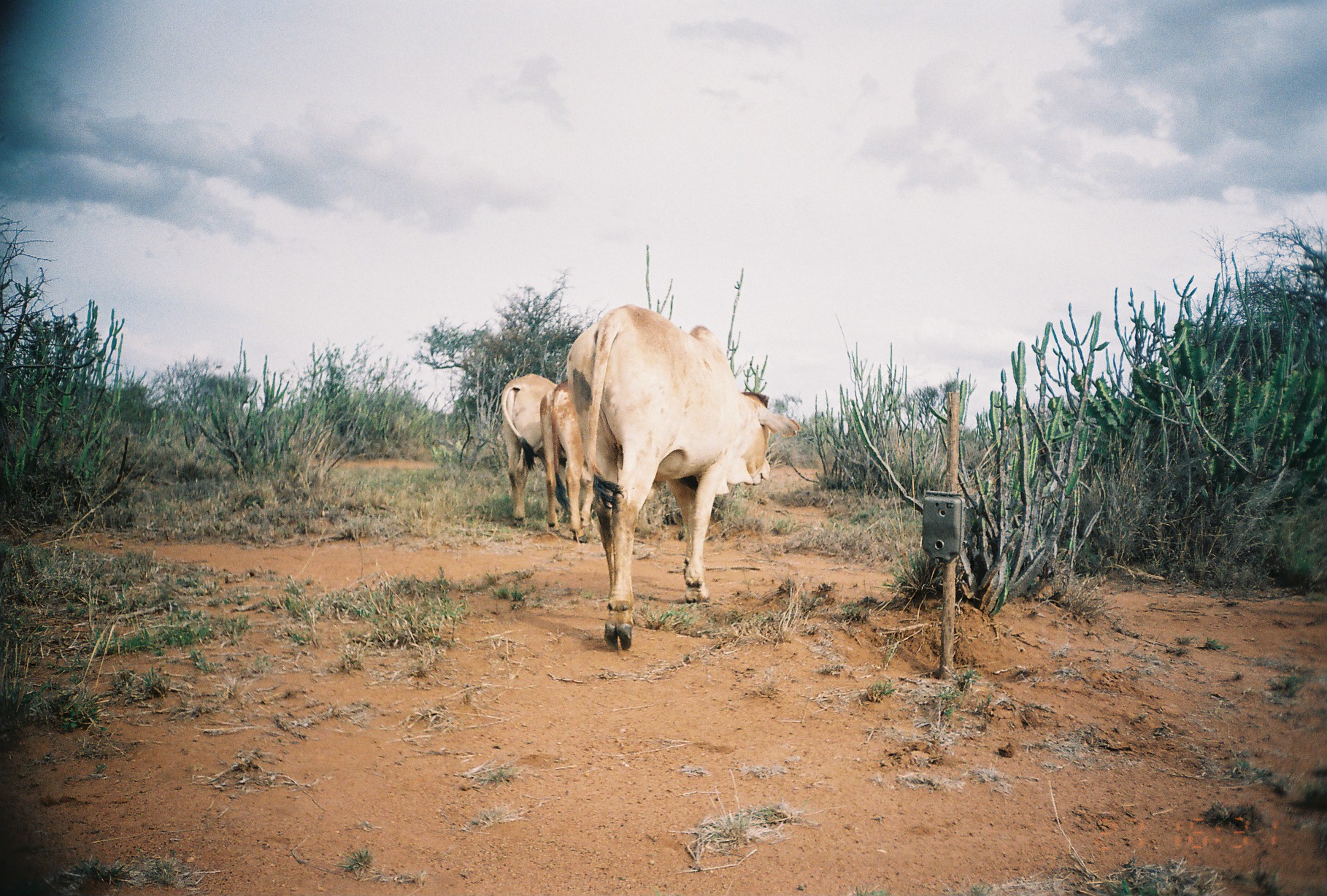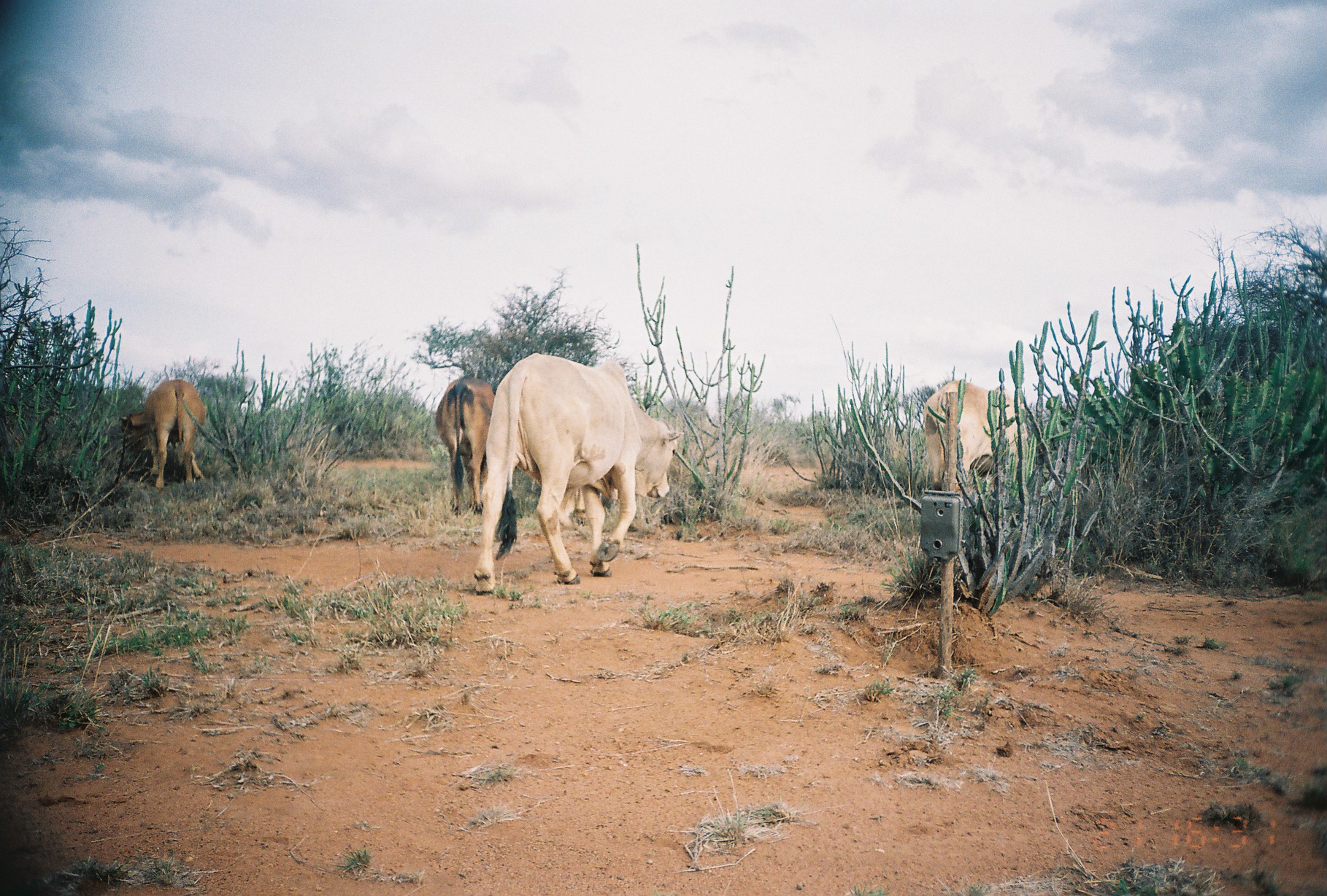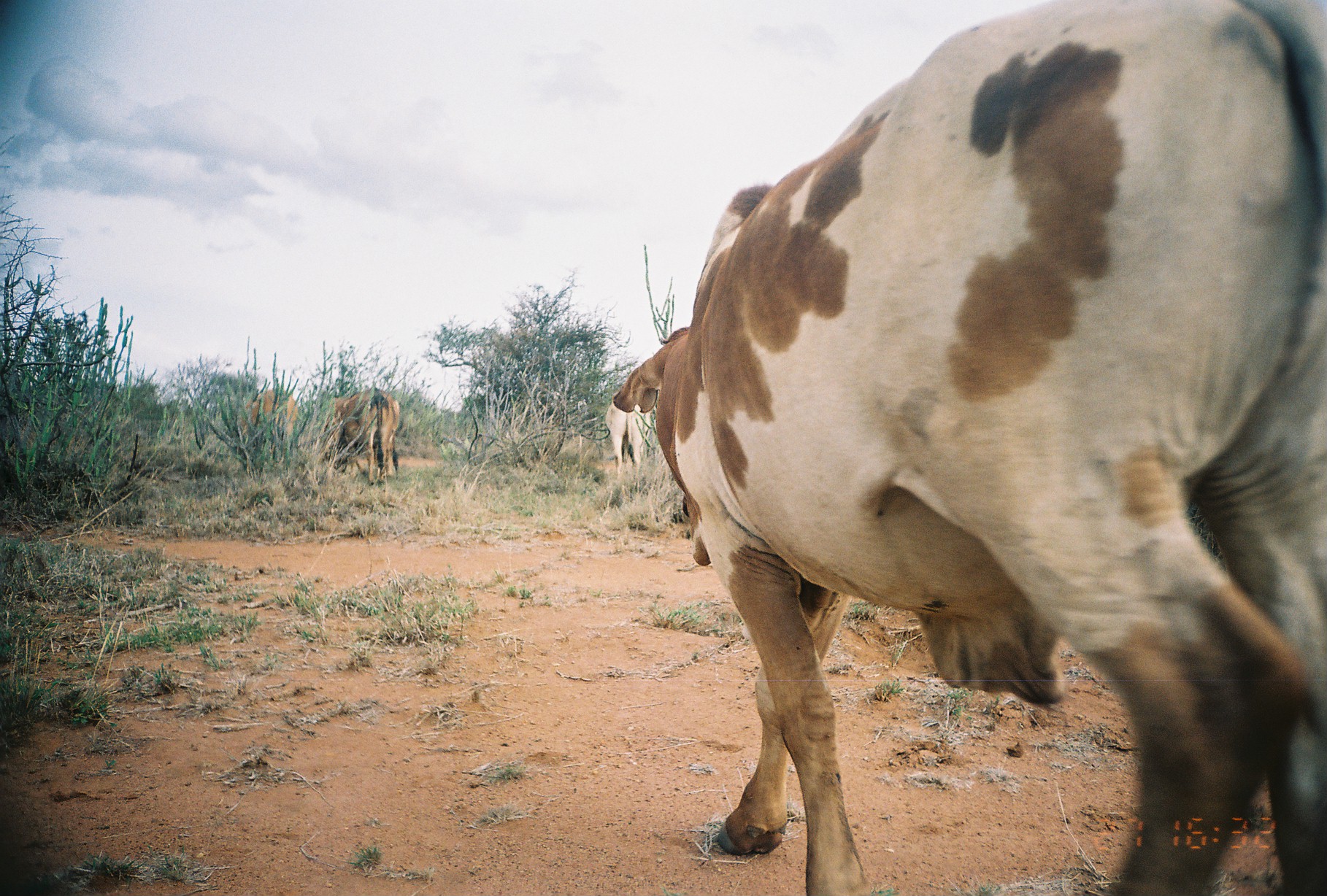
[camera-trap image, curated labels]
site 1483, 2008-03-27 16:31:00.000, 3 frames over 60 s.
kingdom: Animalia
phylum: Chordata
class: Mammalia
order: Artiodactyla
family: Bovidae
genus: Bos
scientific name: Bos taurus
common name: domestic cattle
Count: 3.